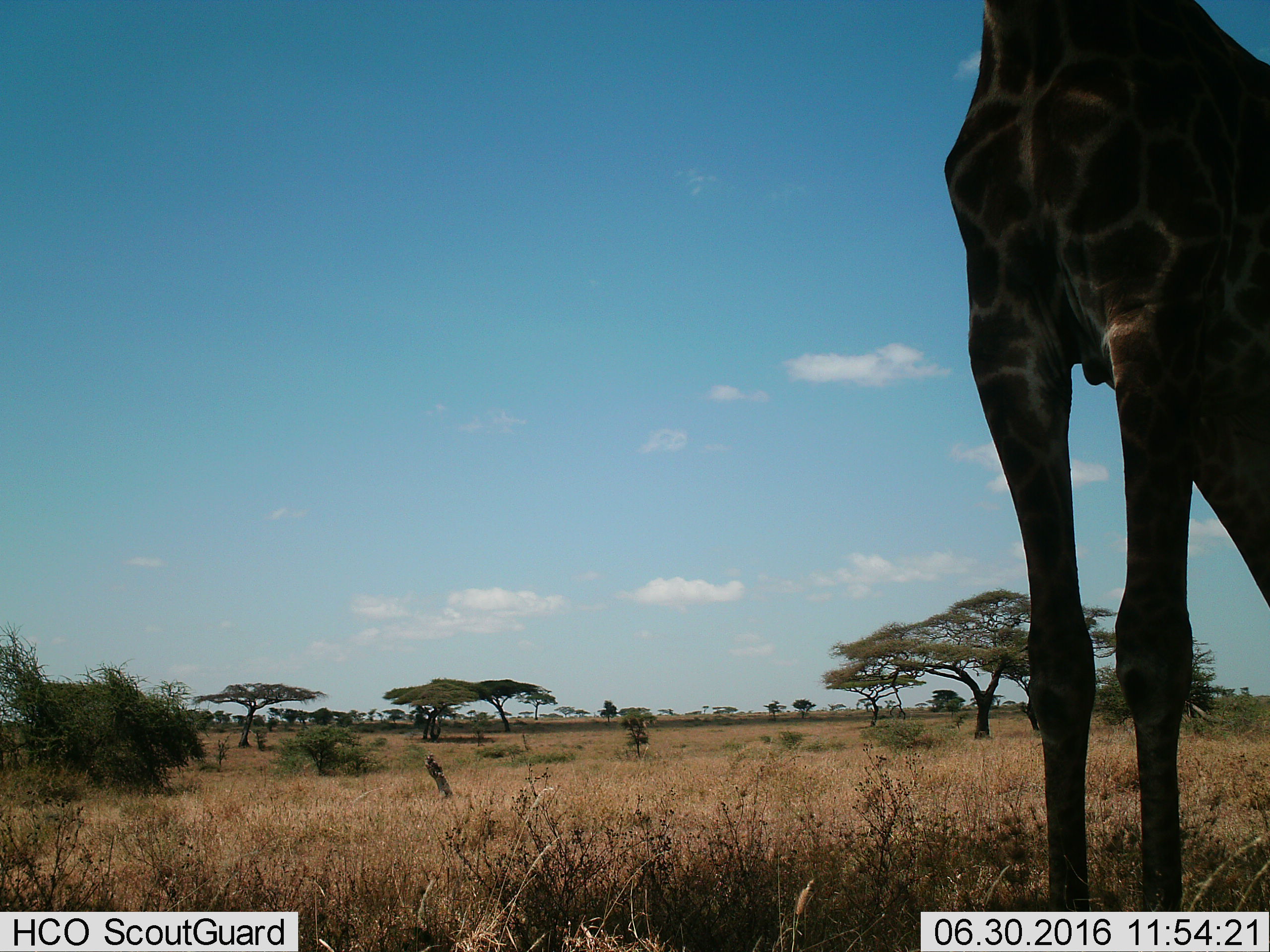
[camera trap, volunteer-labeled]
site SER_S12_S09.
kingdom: Animalia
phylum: Chordata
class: Mammalia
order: Artiodactyla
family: Giraffidae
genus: Giraffa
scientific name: Giraffa camelopardalis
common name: giraffe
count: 1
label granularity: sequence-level